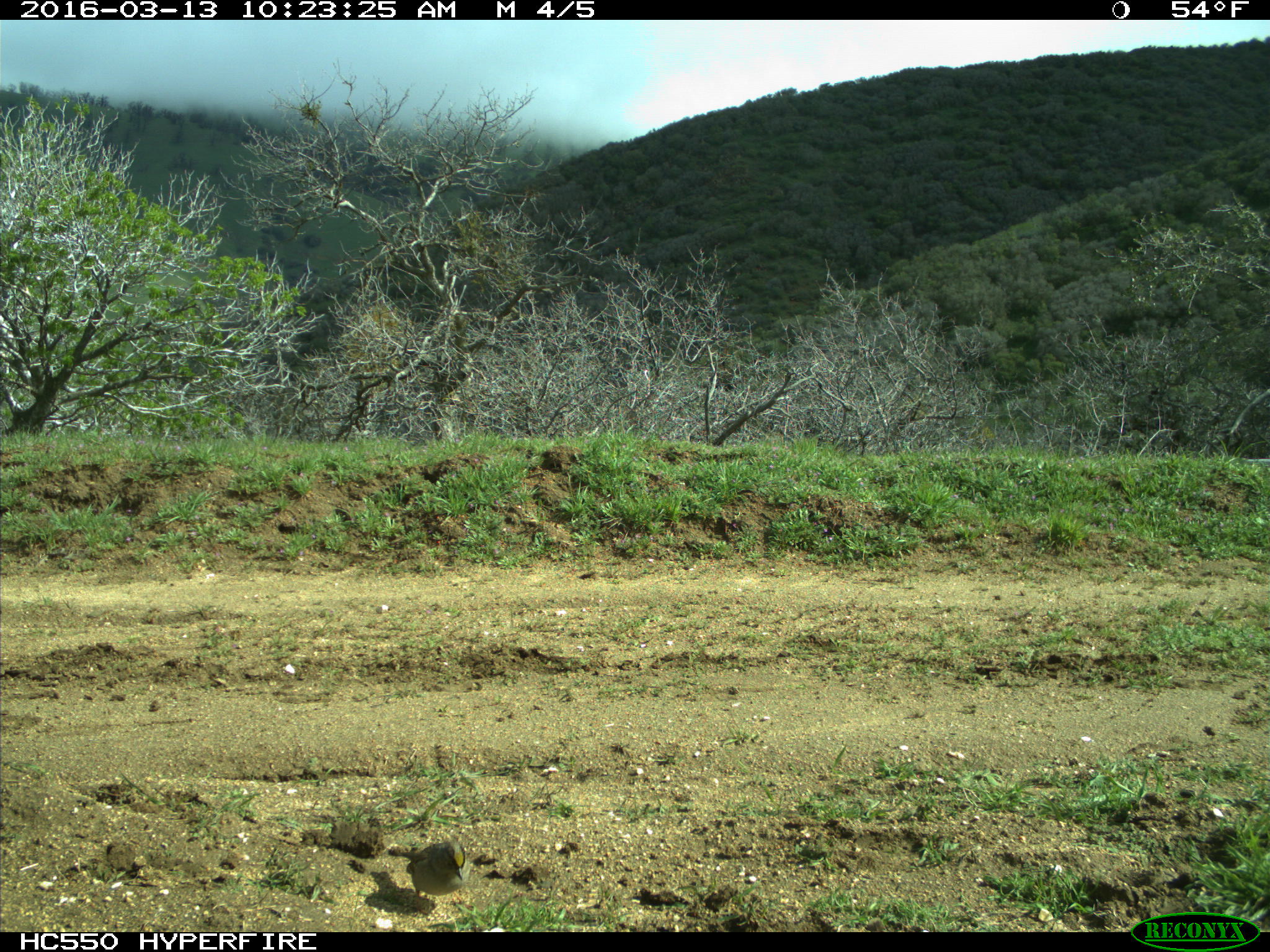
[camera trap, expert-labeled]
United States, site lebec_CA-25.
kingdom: Animalia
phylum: Chordata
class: Aves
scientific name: Aves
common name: birds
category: unidentified bird